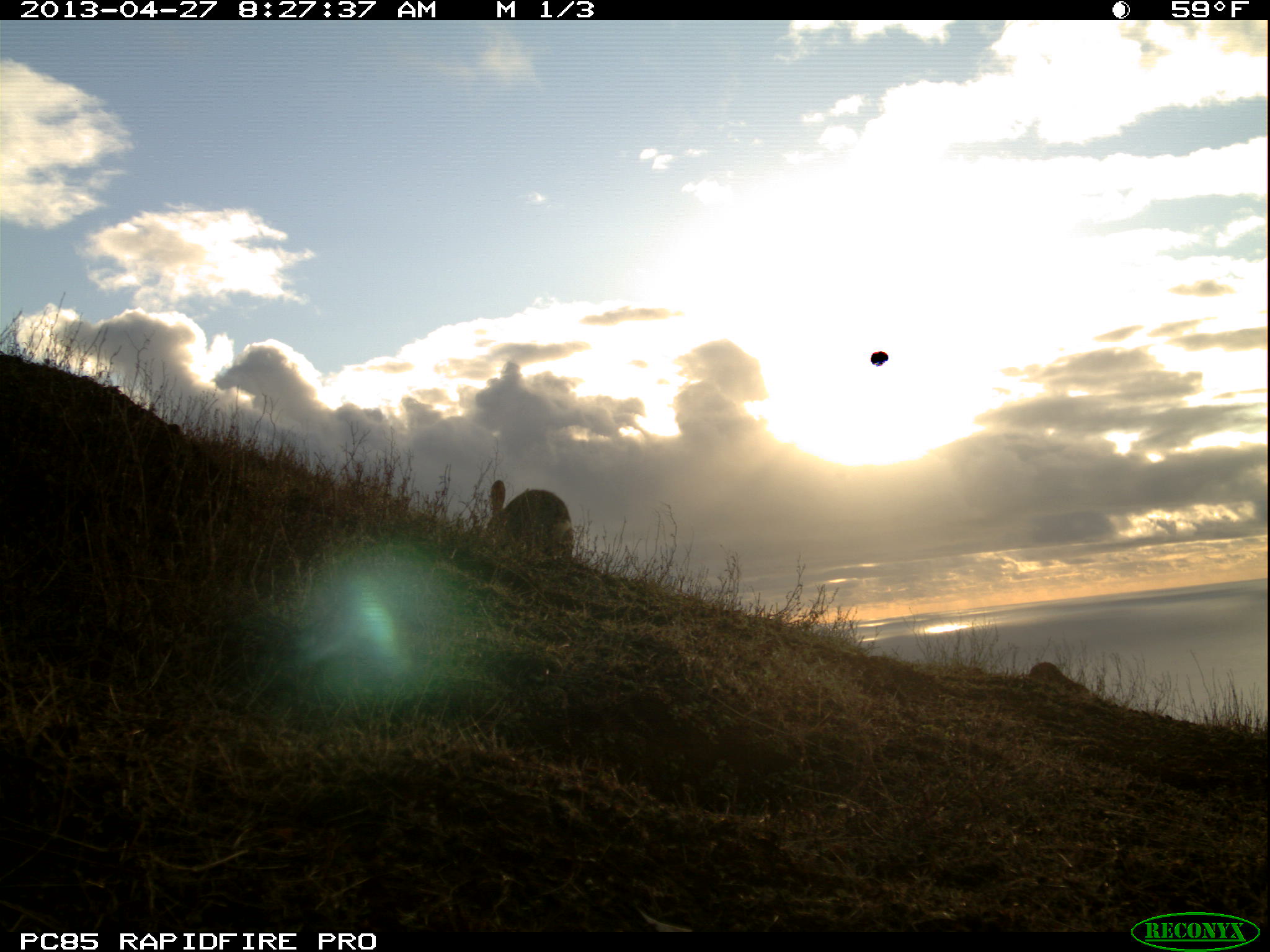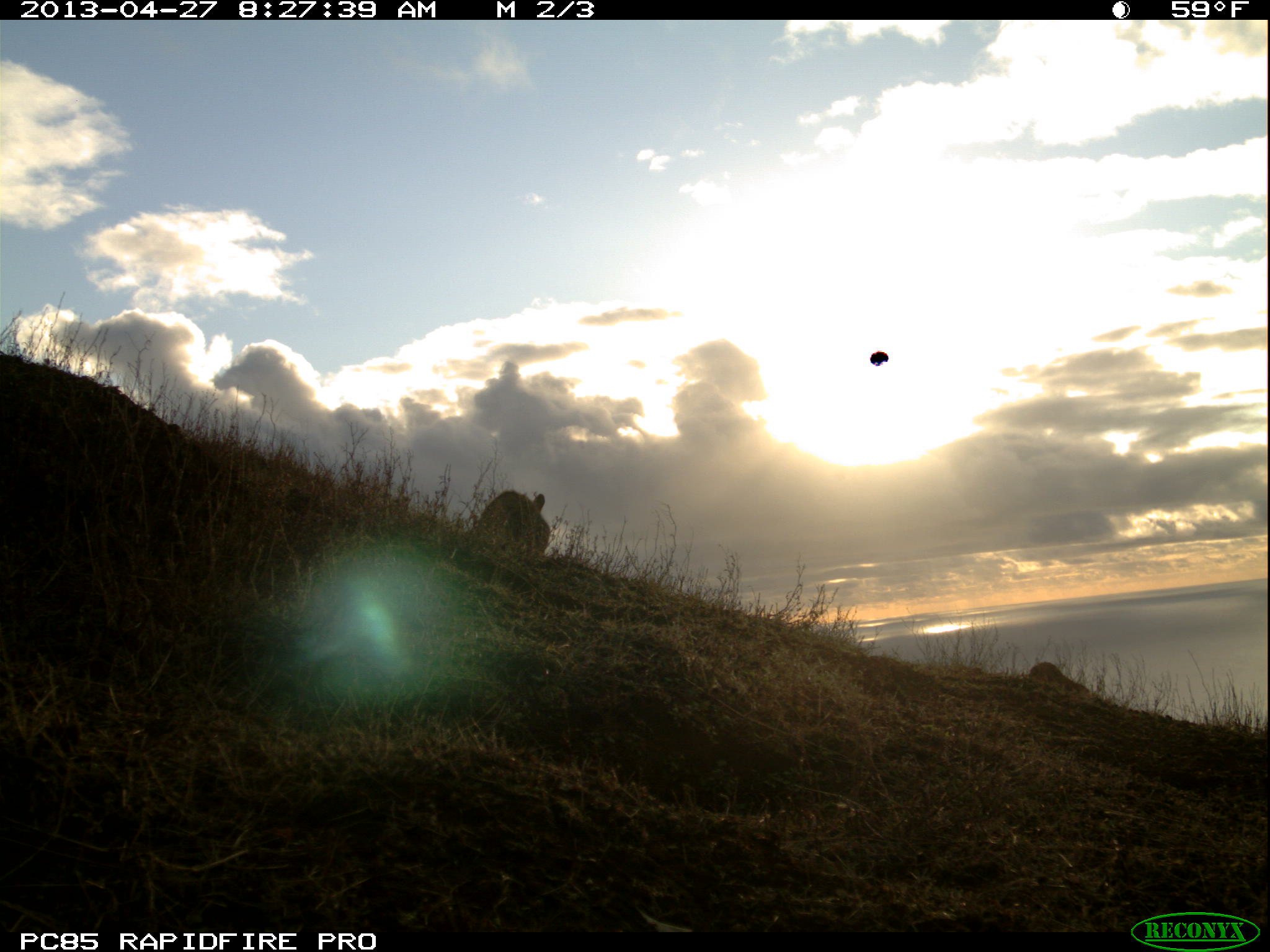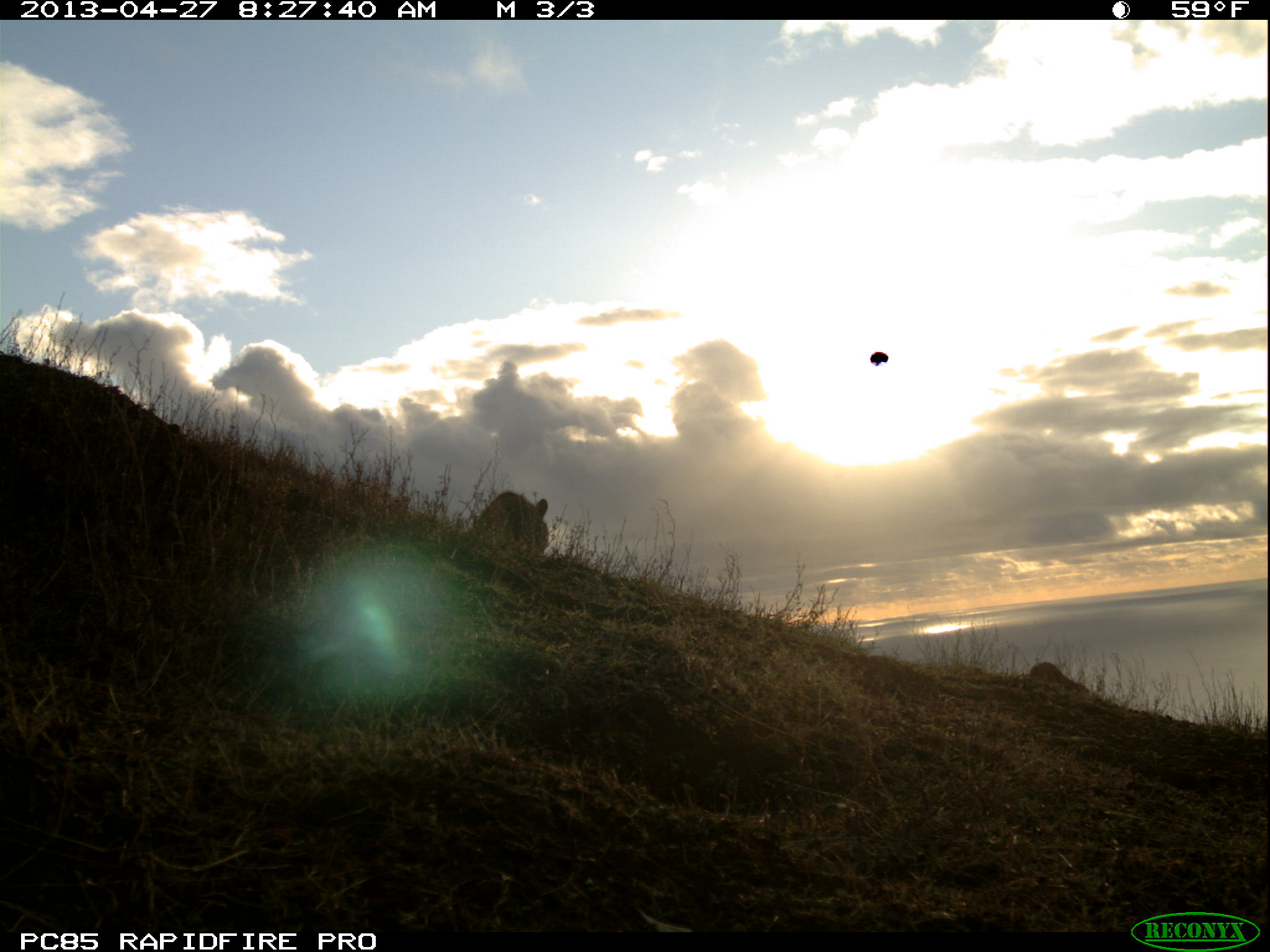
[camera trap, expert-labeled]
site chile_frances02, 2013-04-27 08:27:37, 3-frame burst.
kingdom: Animalia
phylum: Chordata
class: Mammalia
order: Lagomorpha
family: Leporidae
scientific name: Leporidae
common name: rabbits and hares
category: rabbit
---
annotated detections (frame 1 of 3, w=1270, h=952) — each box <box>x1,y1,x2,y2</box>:
rabbit: <box>484,481,572,563</box>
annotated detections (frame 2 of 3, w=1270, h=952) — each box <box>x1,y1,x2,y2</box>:
rabbit: <box>468,489,548,564</box>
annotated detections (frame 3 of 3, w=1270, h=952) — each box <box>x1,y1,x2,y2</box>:
rabbit: <box>468,489,546,560</box>